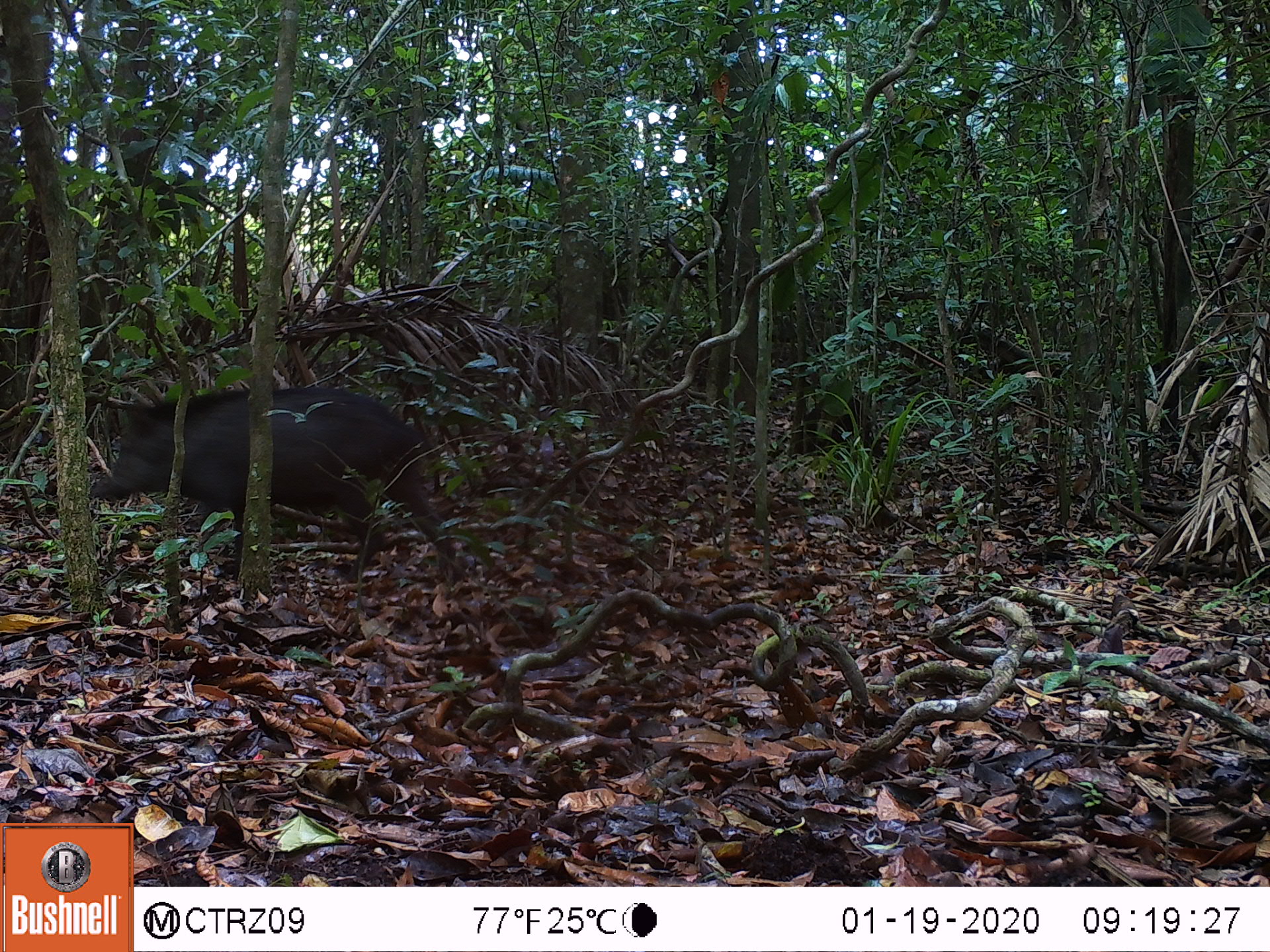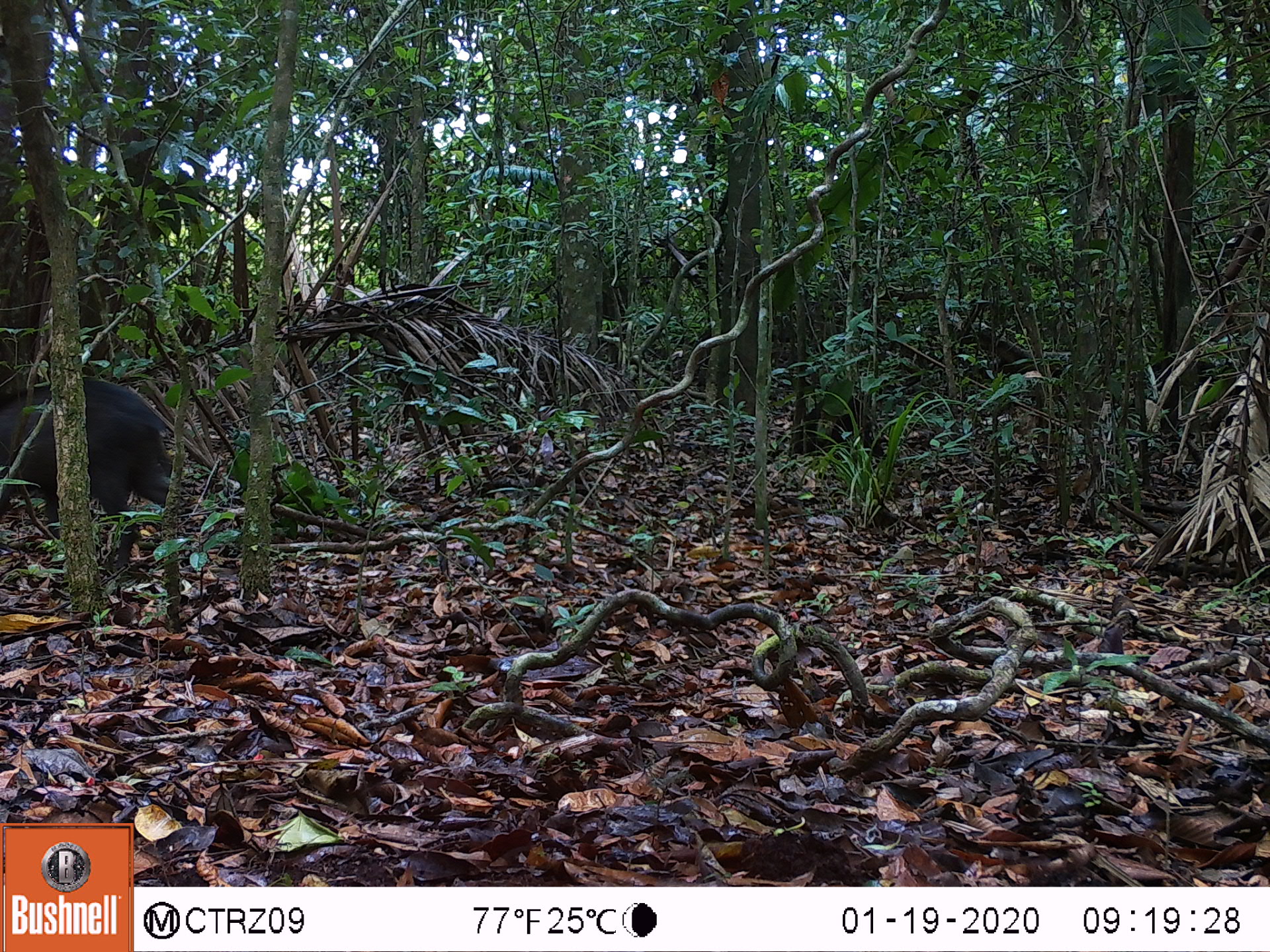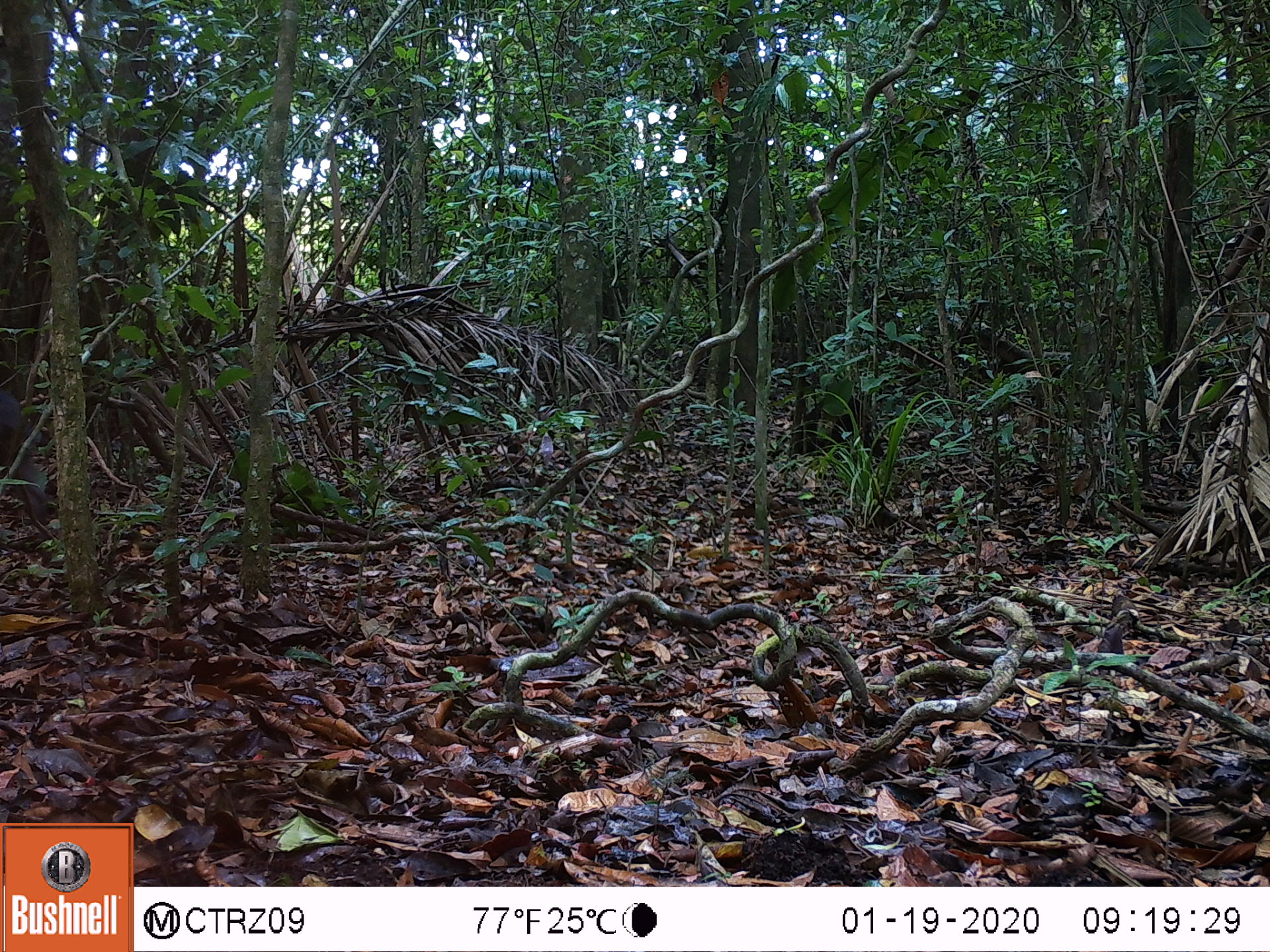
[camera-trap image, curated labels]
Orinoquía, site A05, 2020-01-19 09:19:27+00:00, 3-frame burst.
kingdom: Animalia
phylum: Chordata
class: Mammalia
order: Artiodactyla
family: Tayassuidae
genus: Pecari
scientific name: Pecari tajacu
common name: collared peccary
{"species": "collared peccary (Pecari tajacu)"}